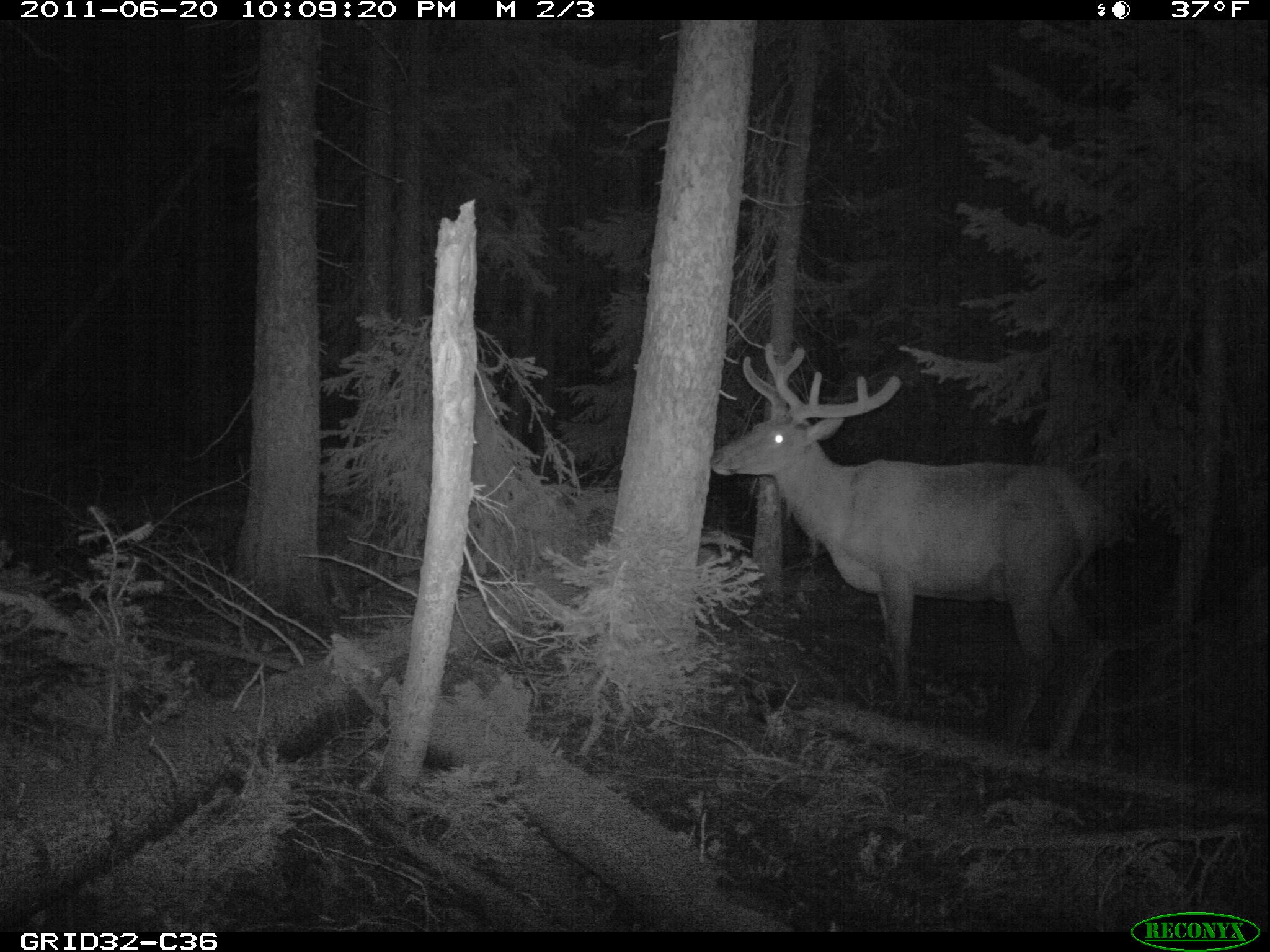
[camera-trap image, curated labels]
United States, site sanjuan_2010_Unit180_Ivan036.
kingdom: Animalia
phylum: Chordata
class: Mammalia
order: Artiodactyla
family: Cervidae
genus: Cervus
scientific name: Cervus elaphus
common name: red deer